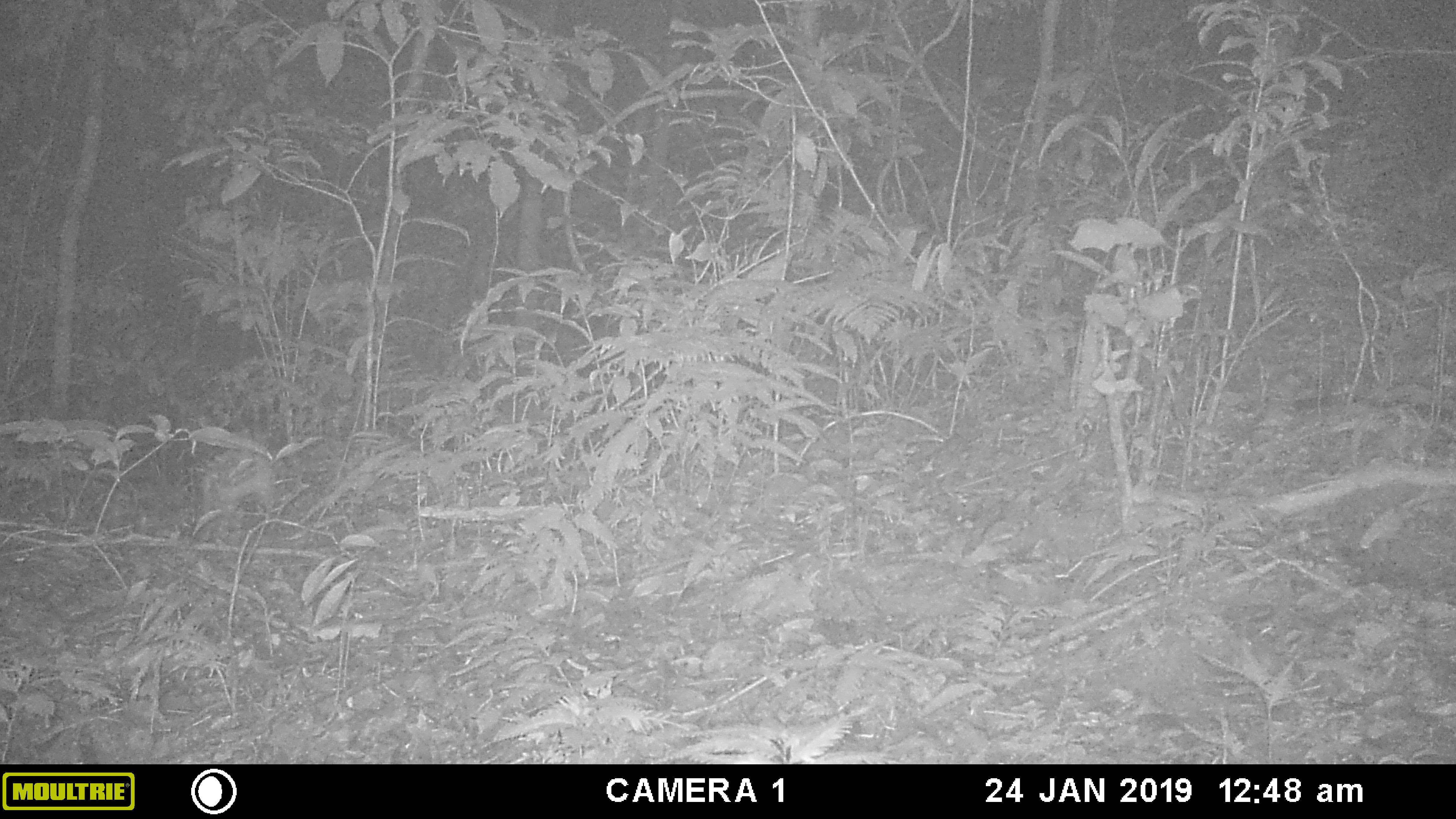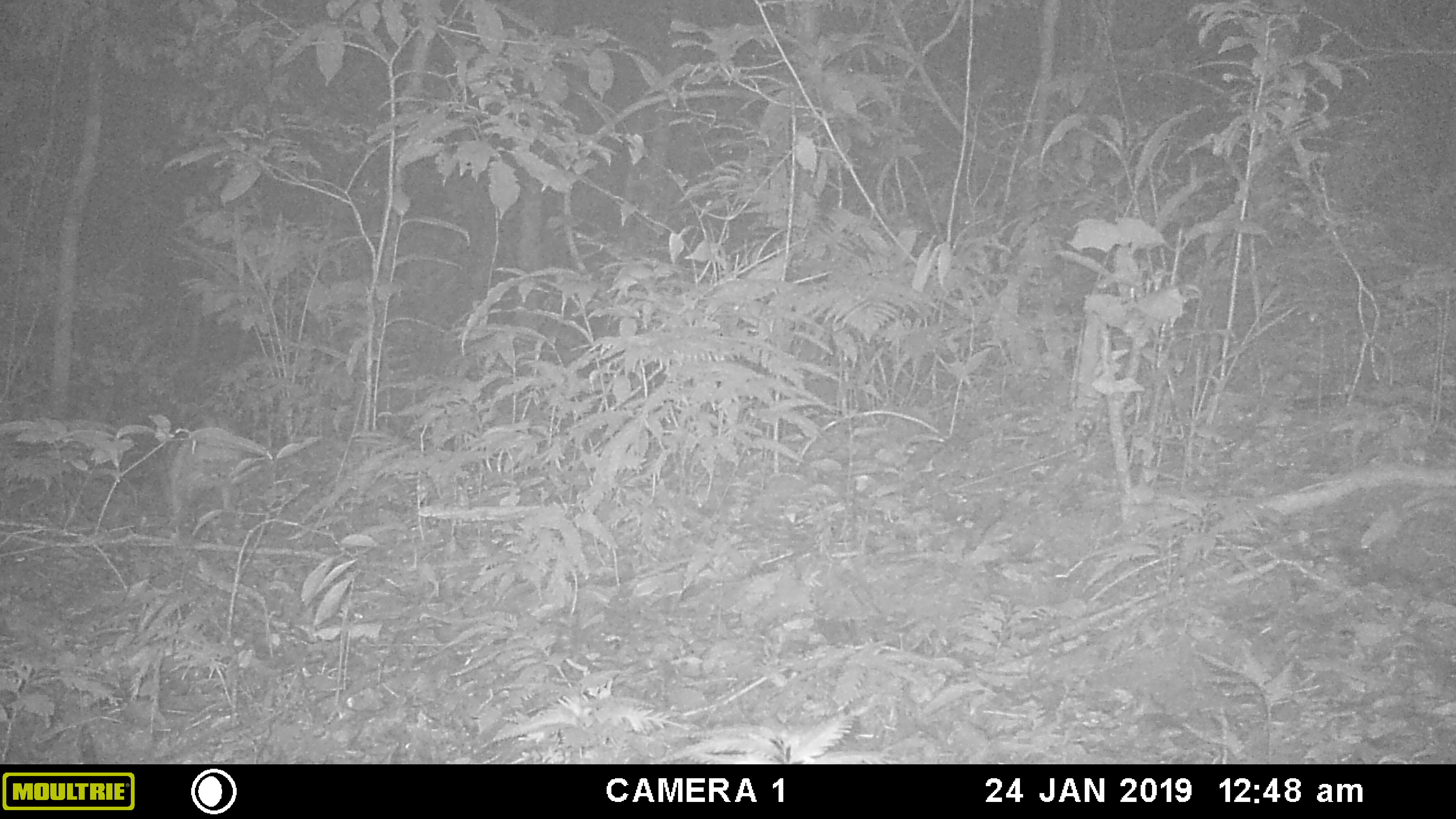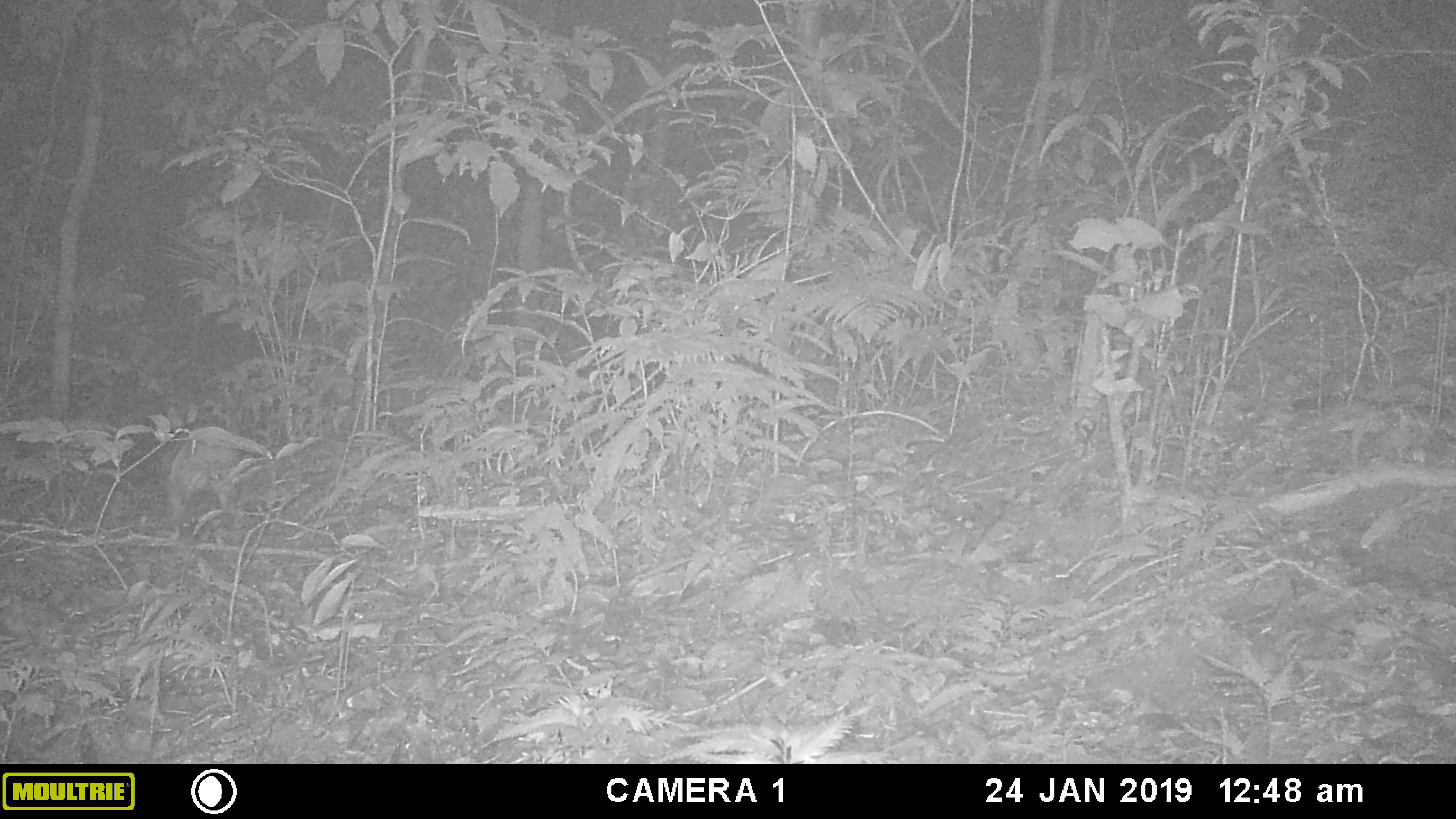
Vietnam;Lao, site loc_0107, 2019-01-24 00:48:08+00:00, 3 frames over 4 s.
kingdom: Animalia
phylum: Chordata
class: Mammalia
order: Lagomorpha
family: Leporidae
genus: Nesolagus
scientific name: Nesolagus timminsi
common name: annamite striped rabbit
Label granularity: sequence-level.